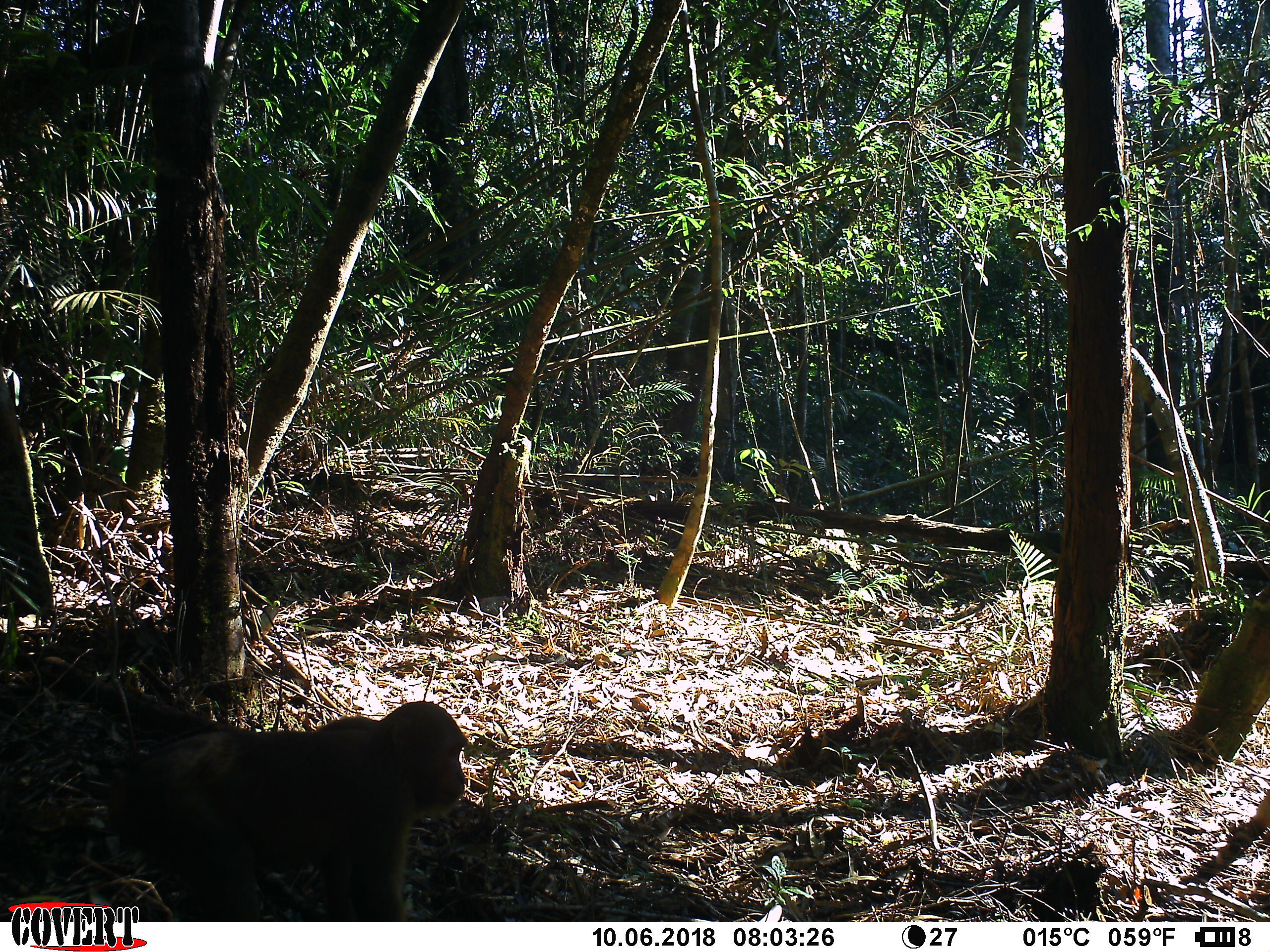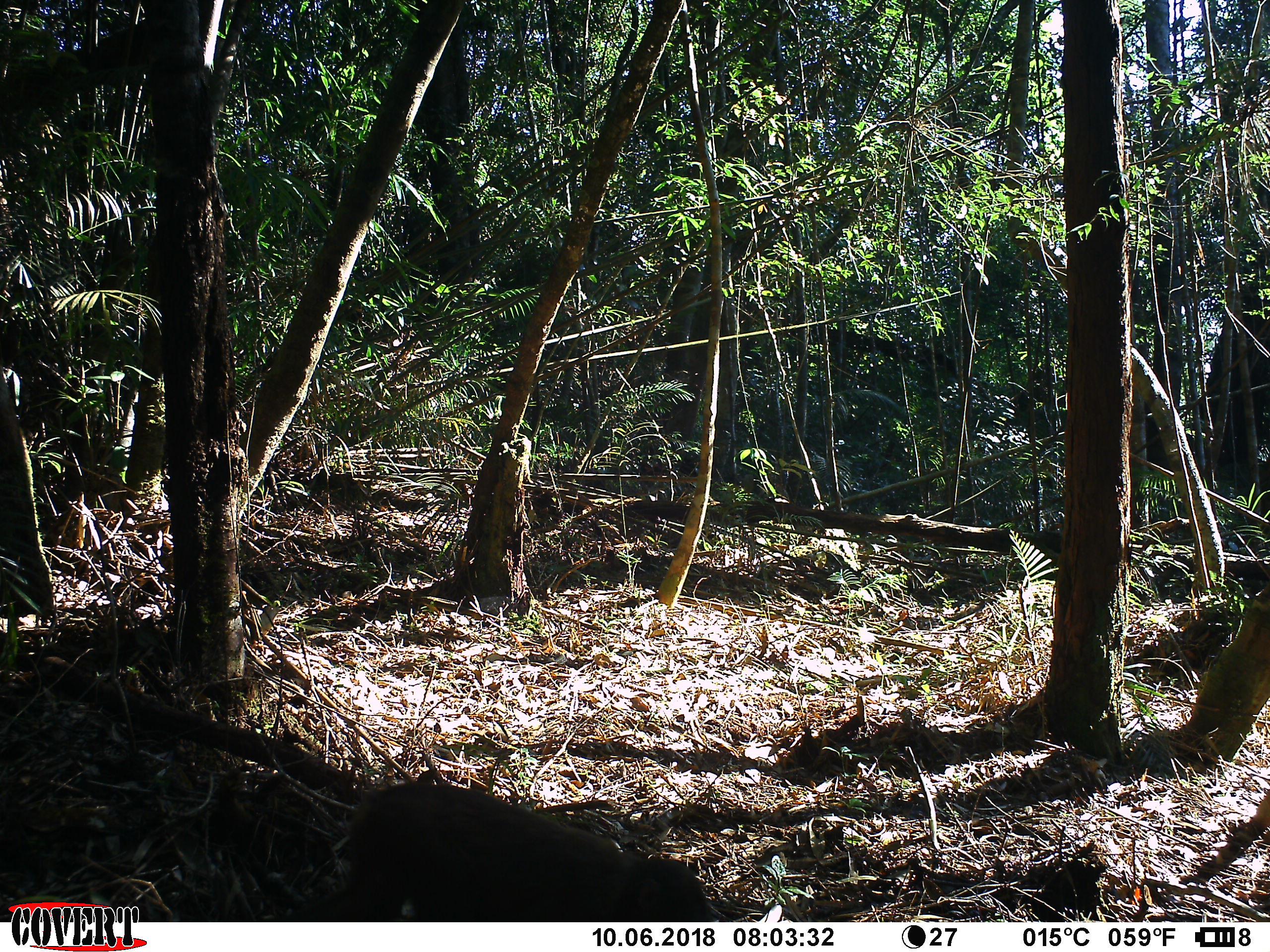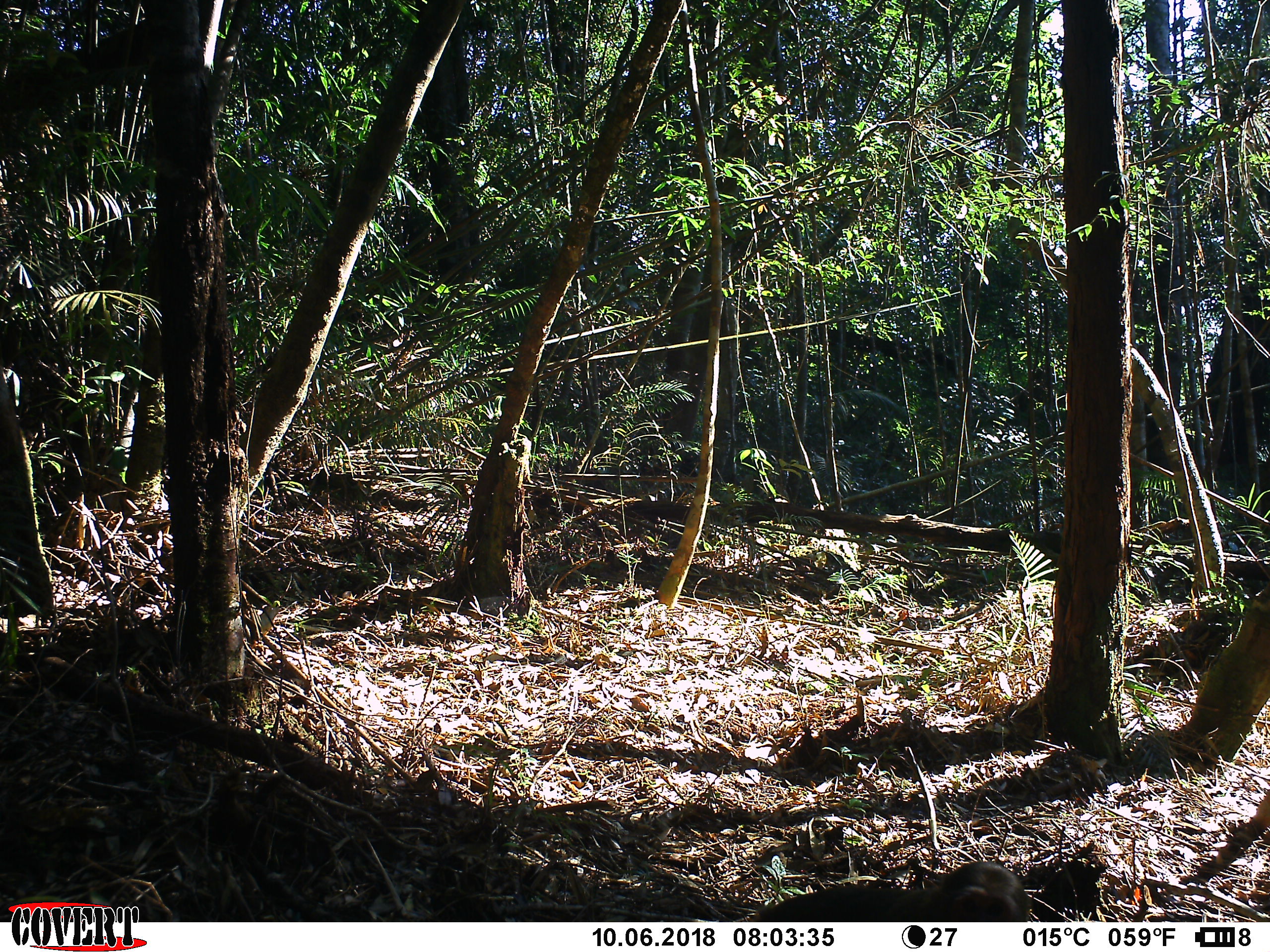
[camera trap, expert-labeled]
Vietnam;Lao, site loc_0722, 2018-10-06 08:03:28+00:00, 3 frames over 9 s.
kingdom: Animalia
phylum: Chordata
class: Mammalia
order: Primates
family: Cercopithecidae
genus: Macaca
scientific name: Macaca arctoides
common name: stump-tailed macaque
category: stump tailed macaque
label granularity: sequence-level